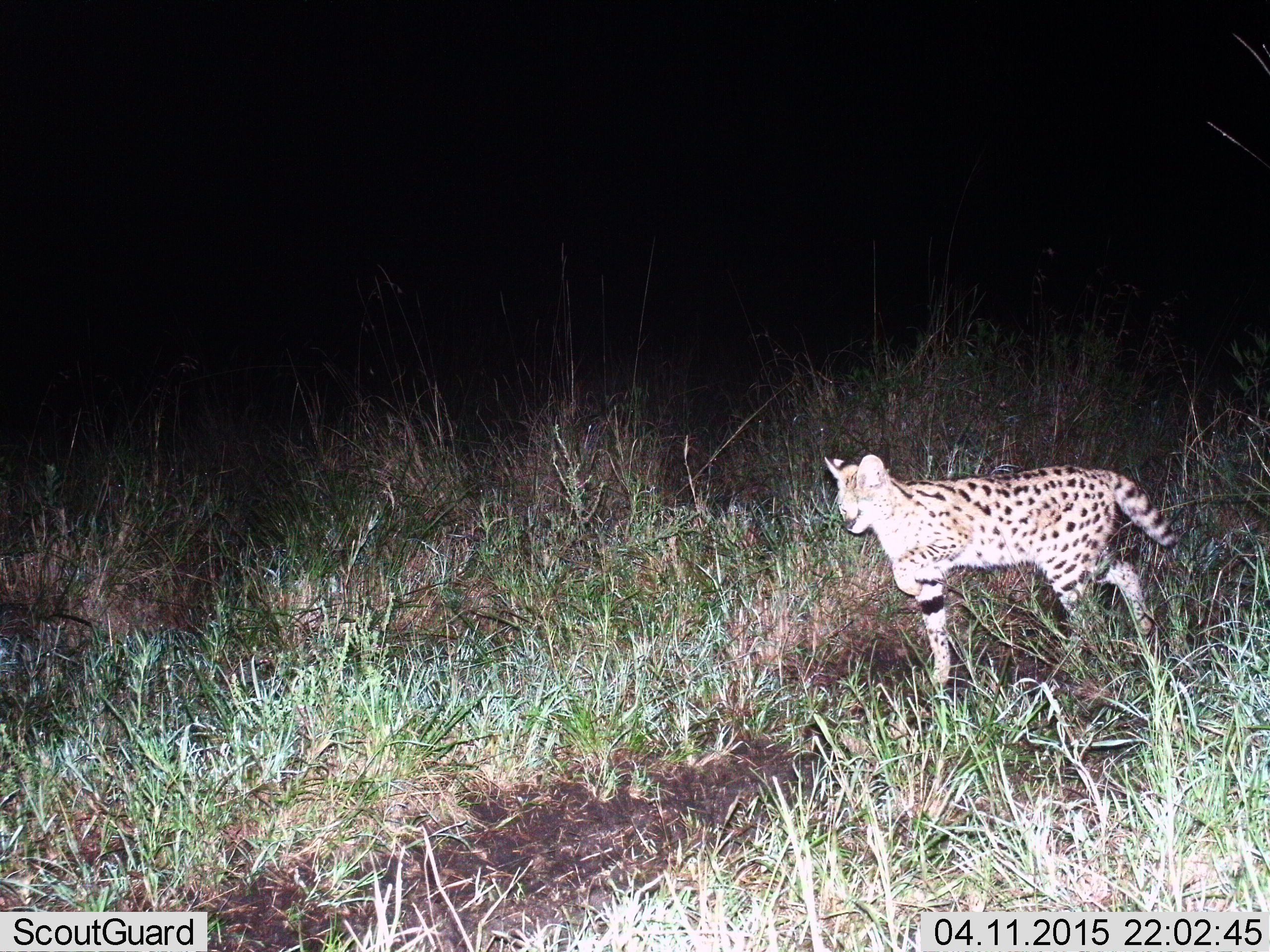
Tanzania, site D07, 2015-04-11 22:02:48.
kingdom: Animalia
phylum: Chordata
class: Mammalia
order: Carnivora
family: Felidae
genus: Leptailurus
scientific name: Leptailurus serval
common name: serval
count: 1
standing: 50%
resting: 0%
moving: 50%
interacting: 0%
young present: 0%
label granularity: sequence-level